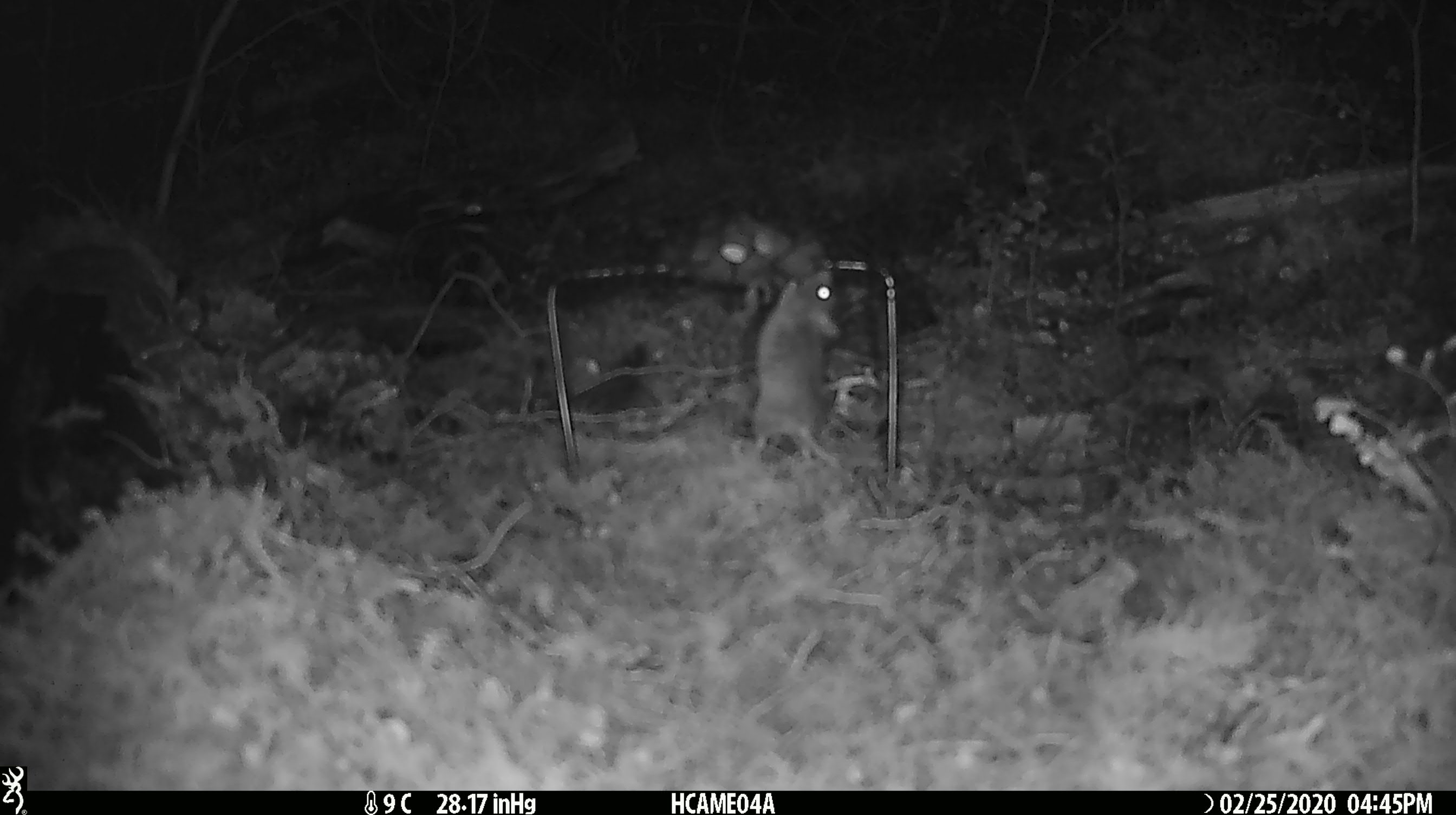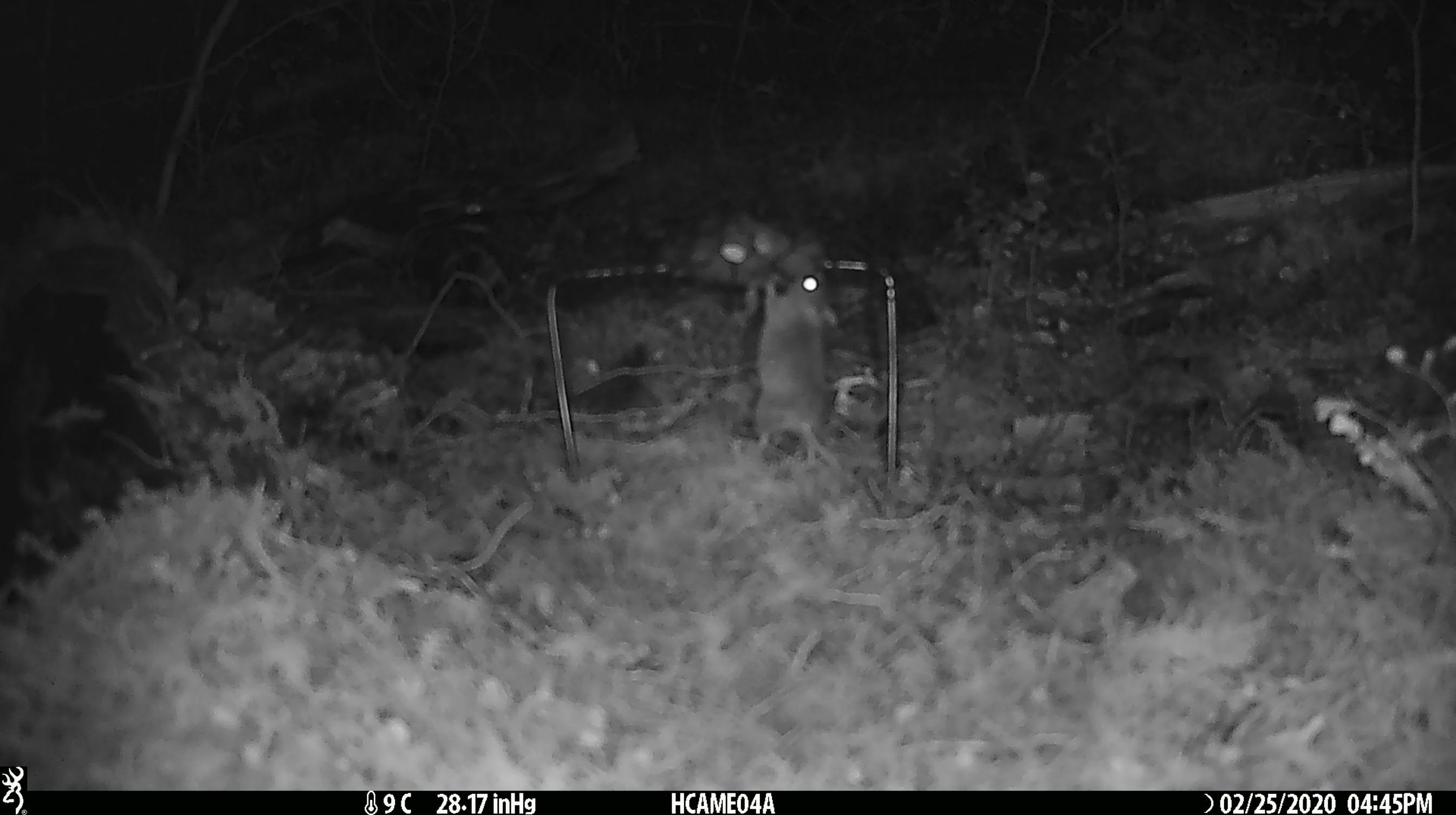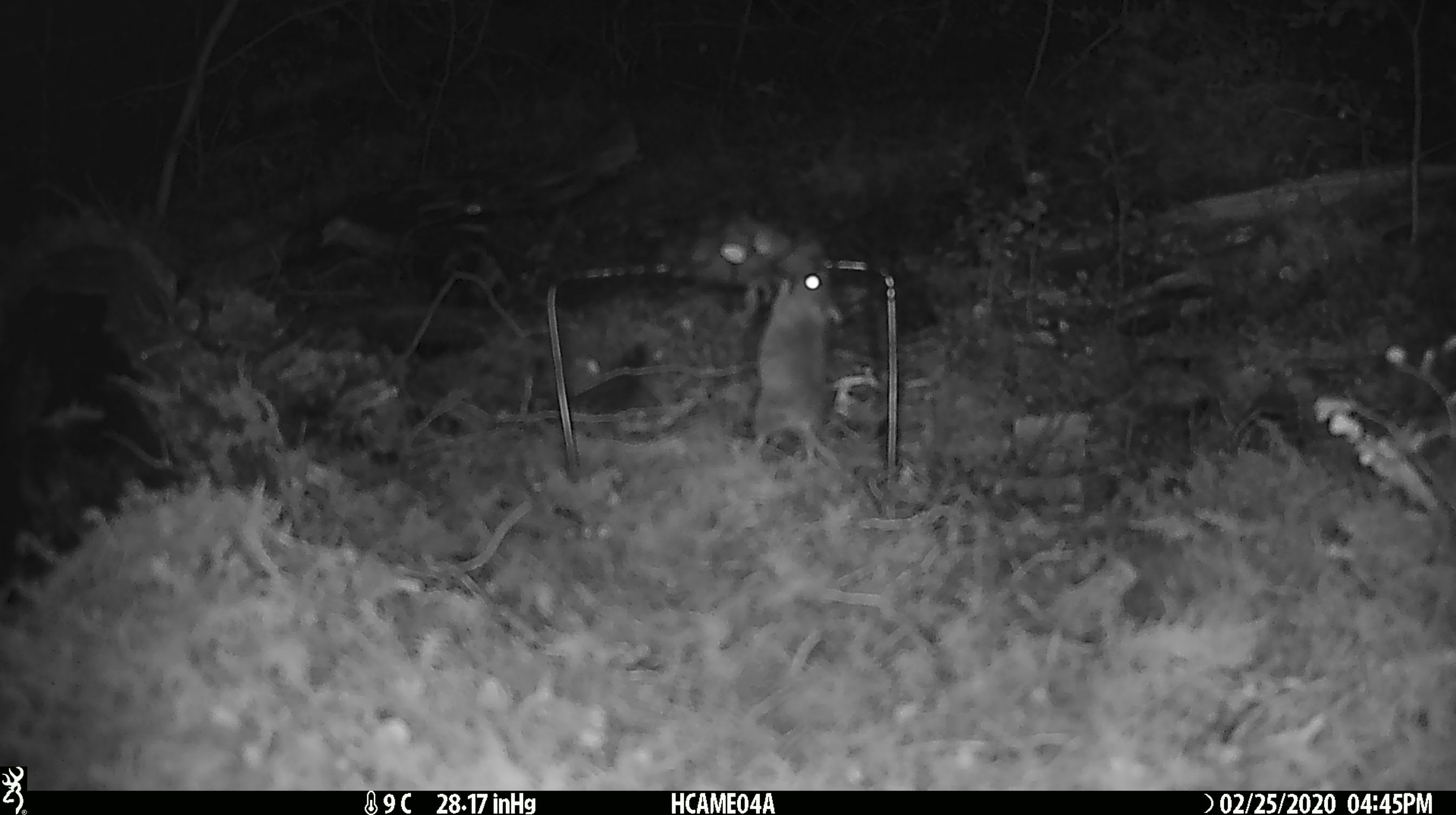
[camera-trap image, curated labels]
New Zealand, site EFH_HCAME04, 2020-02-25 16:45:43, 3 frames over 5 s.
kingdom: Animalia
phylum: Chordata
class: Mammalia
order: Rodentia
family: Muridae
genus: Mus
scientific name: Mus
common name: mouse